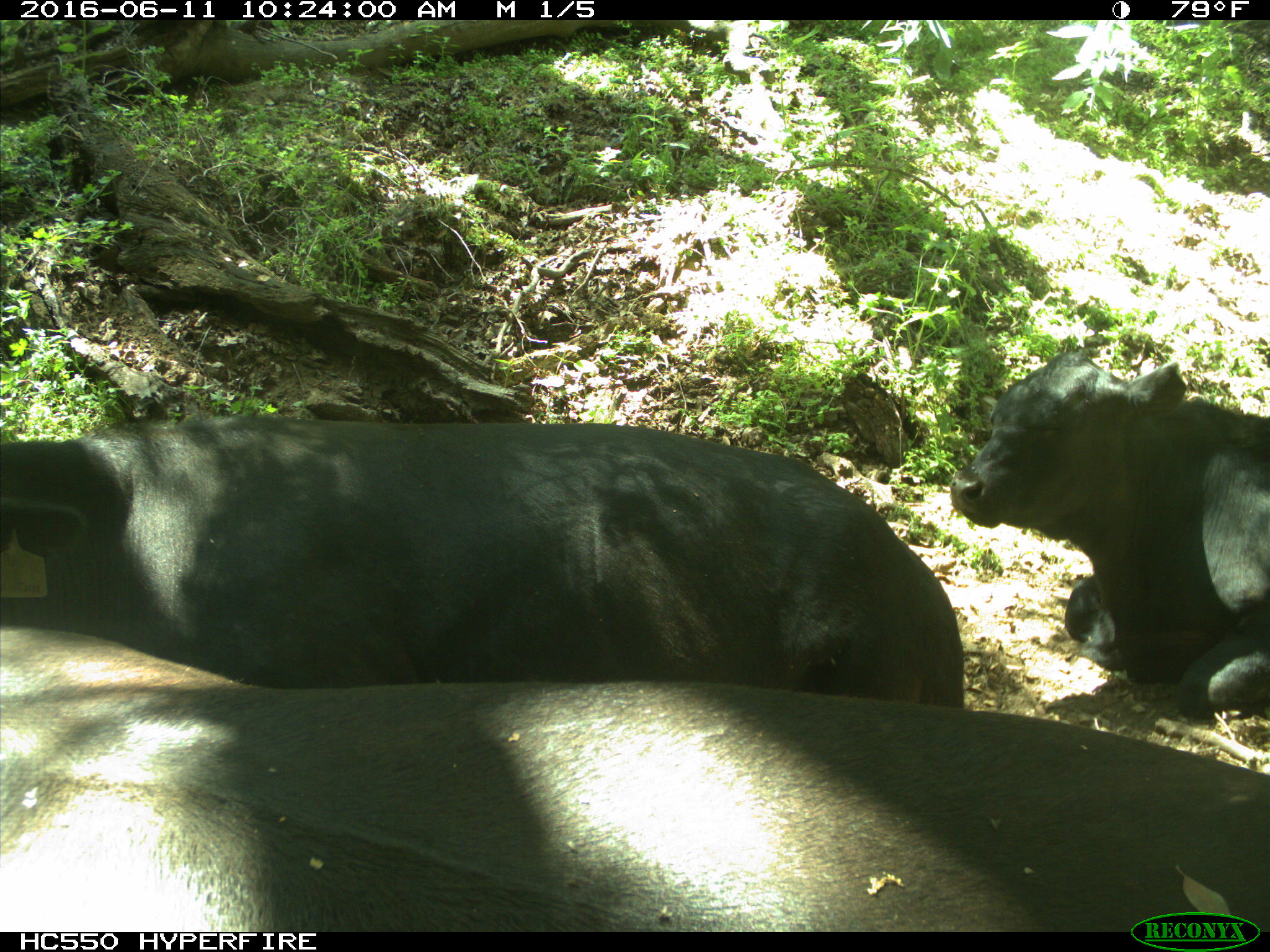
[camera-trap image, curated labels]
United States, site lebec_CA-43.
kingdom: Animalia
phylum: Chordata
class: Mammalia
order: Artiodactyla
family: Bovidae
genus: Bos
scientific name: Bos taurus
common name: domestic cow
Bos taurus (domestic cow).